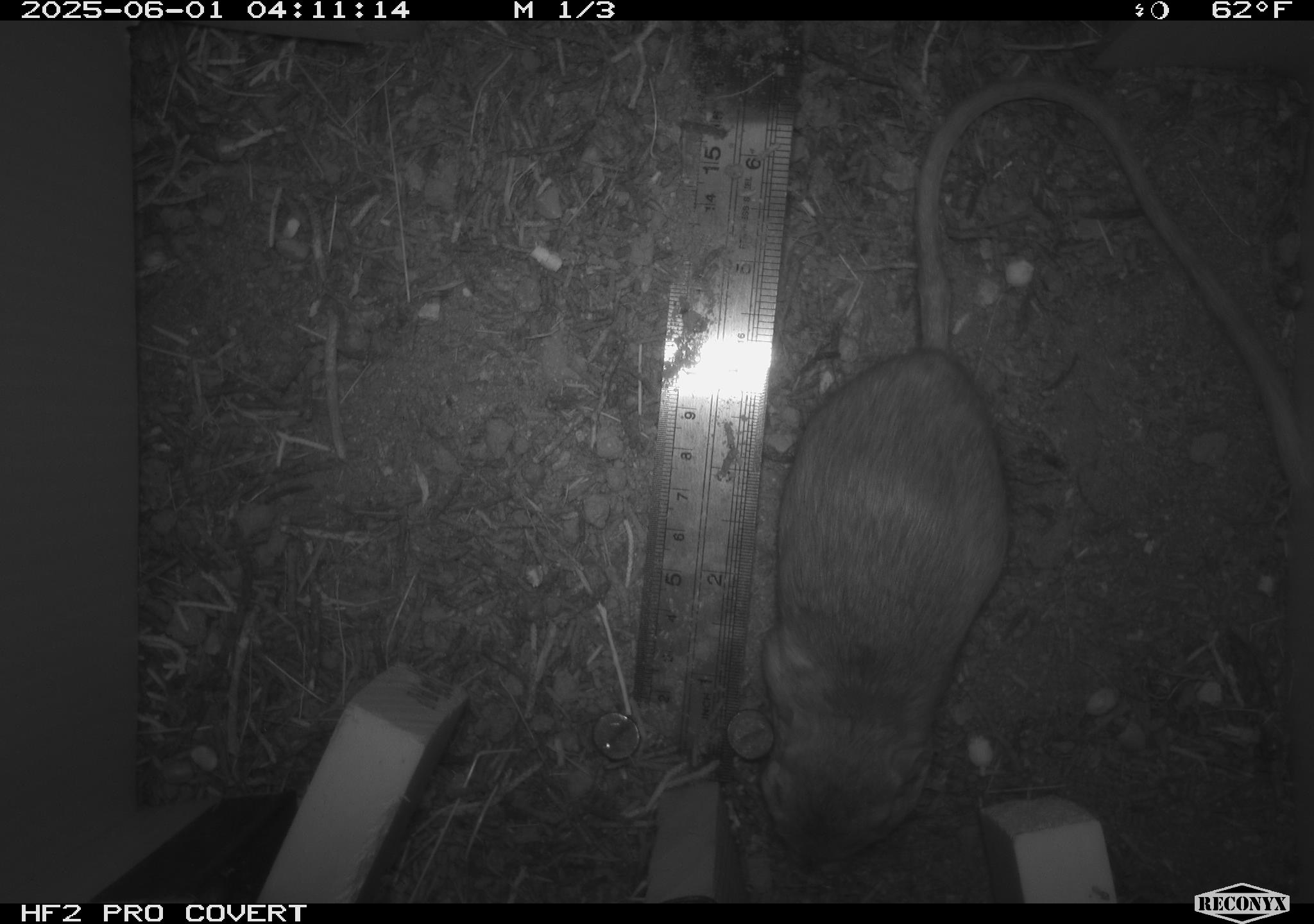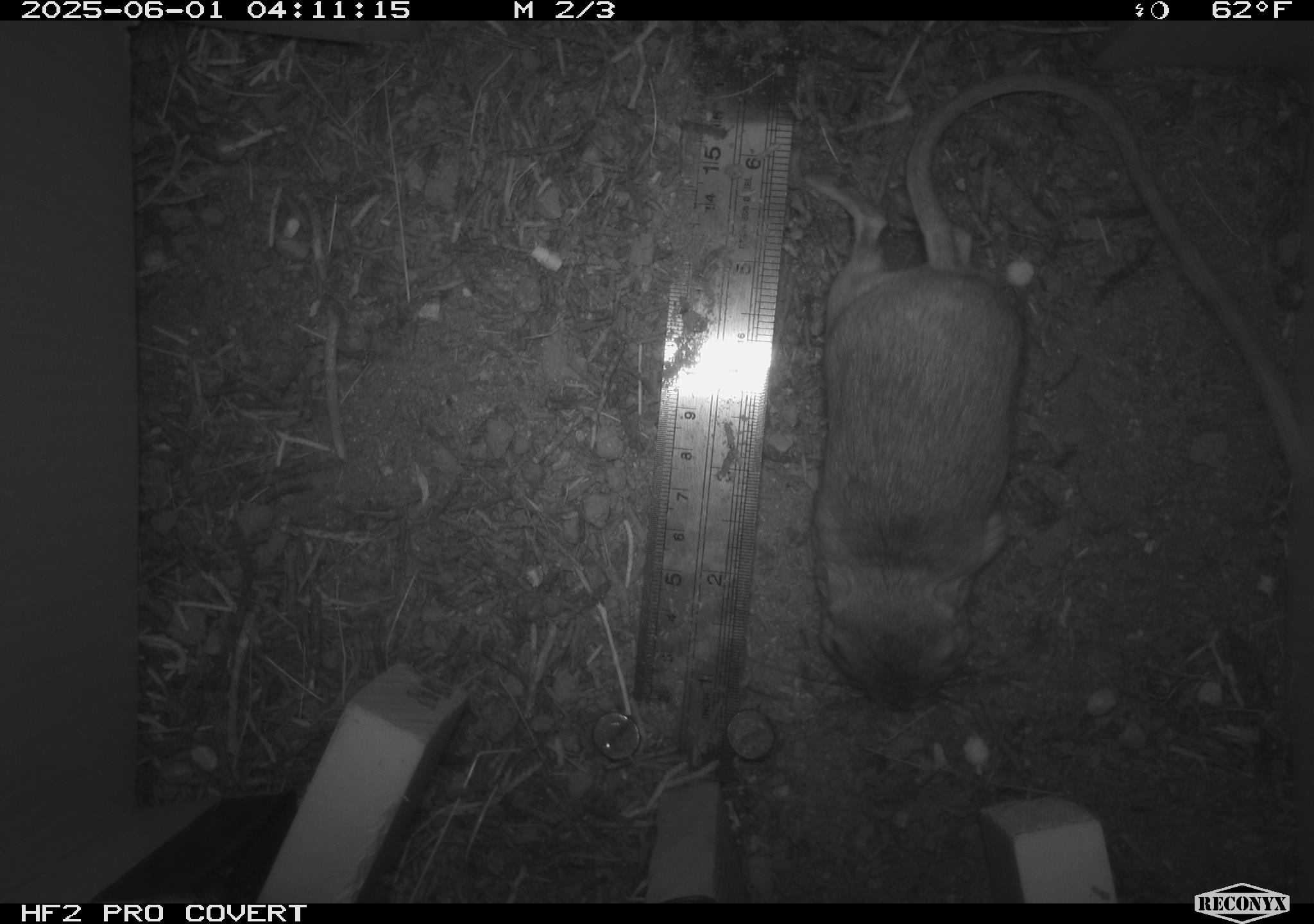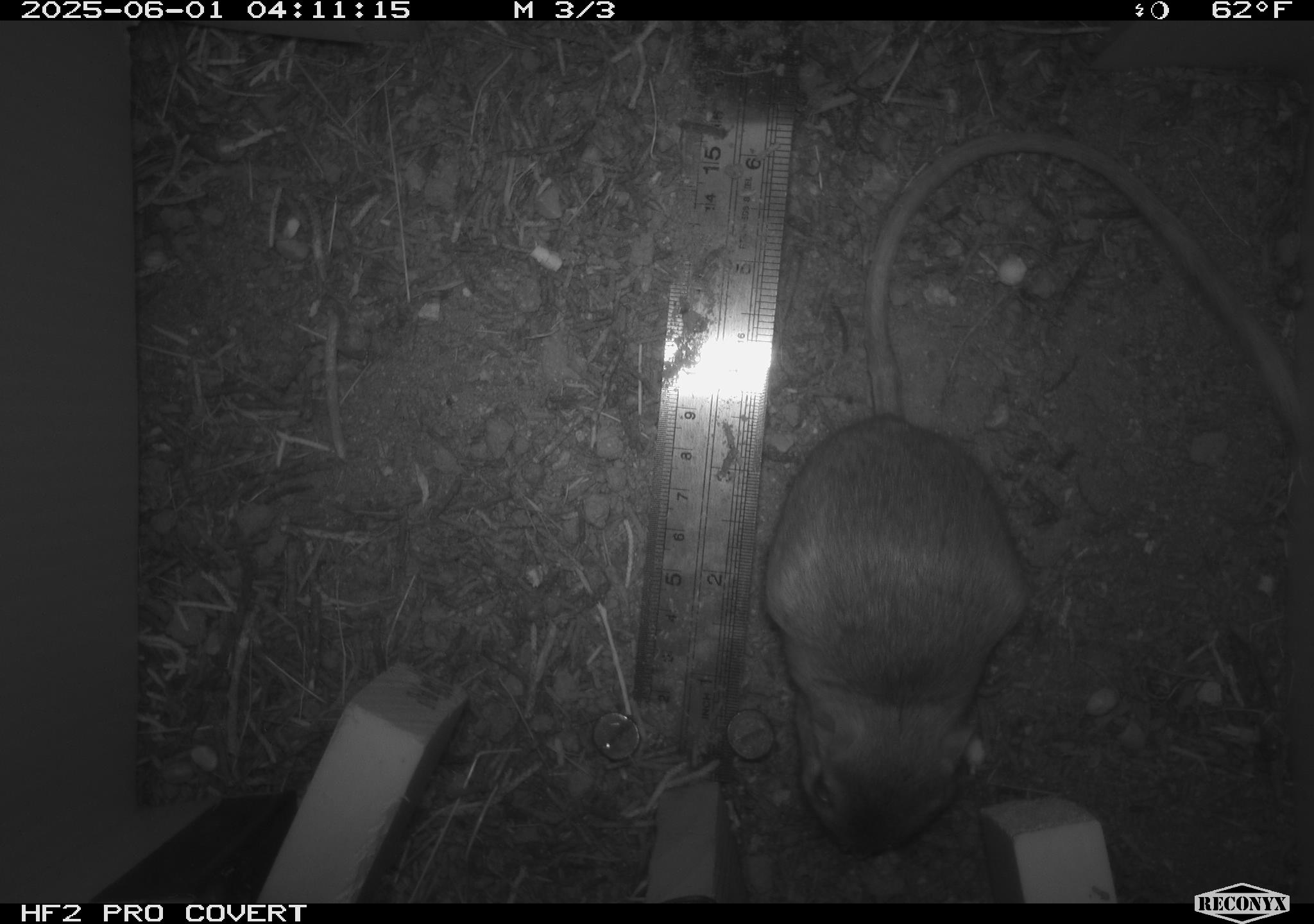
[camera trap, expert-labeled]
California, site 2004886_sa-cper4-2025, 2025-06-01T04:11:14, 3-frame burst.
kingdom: Animalia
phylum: Chordata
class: Mammalia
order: Rodentia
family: Heteromyidae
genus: Dipodomys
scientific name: Dipodomys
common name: kangaroo rats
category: dipodomys species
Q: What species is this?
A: Dipodomys species (kangaroo rats) (Dipodomys).